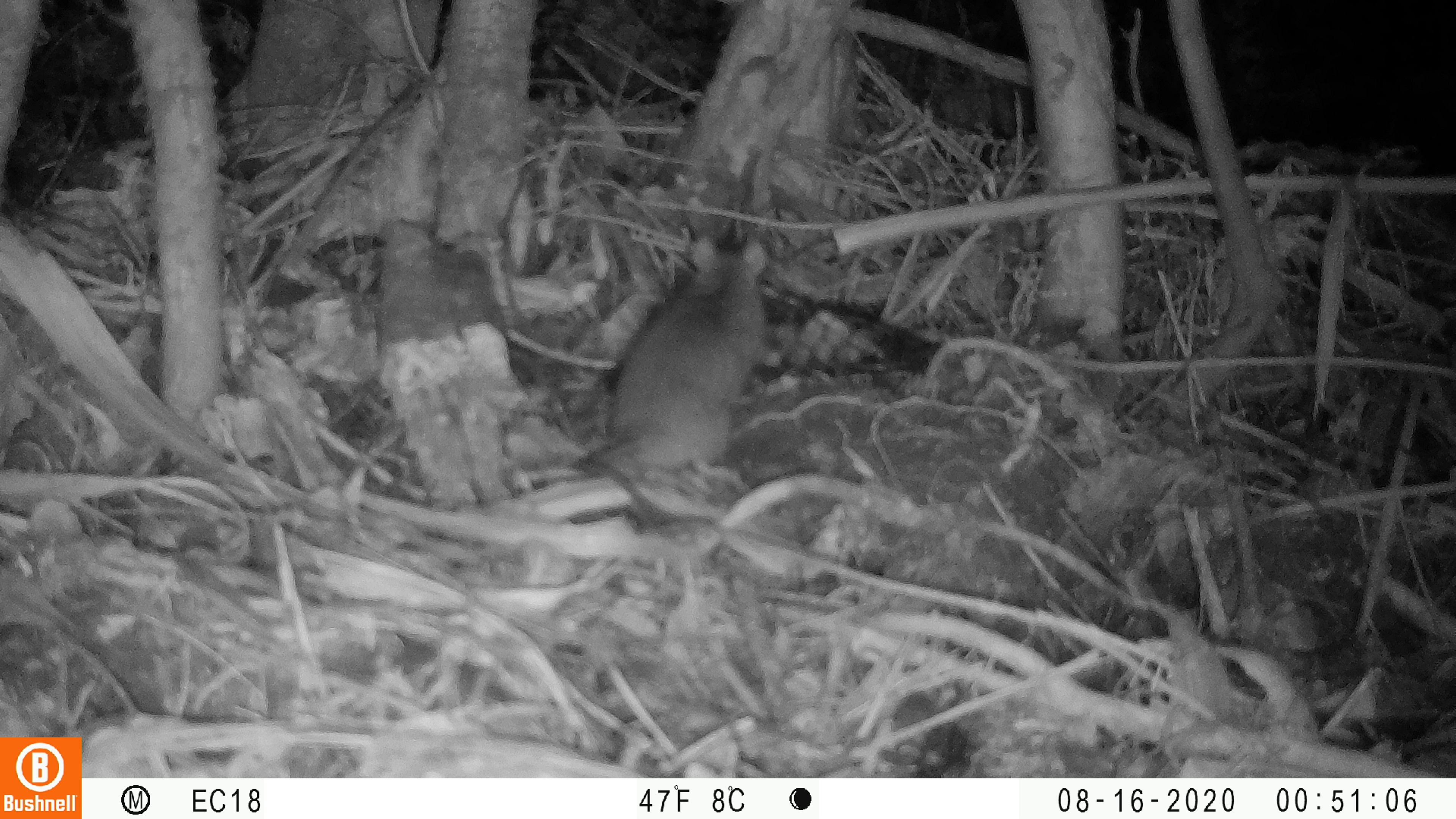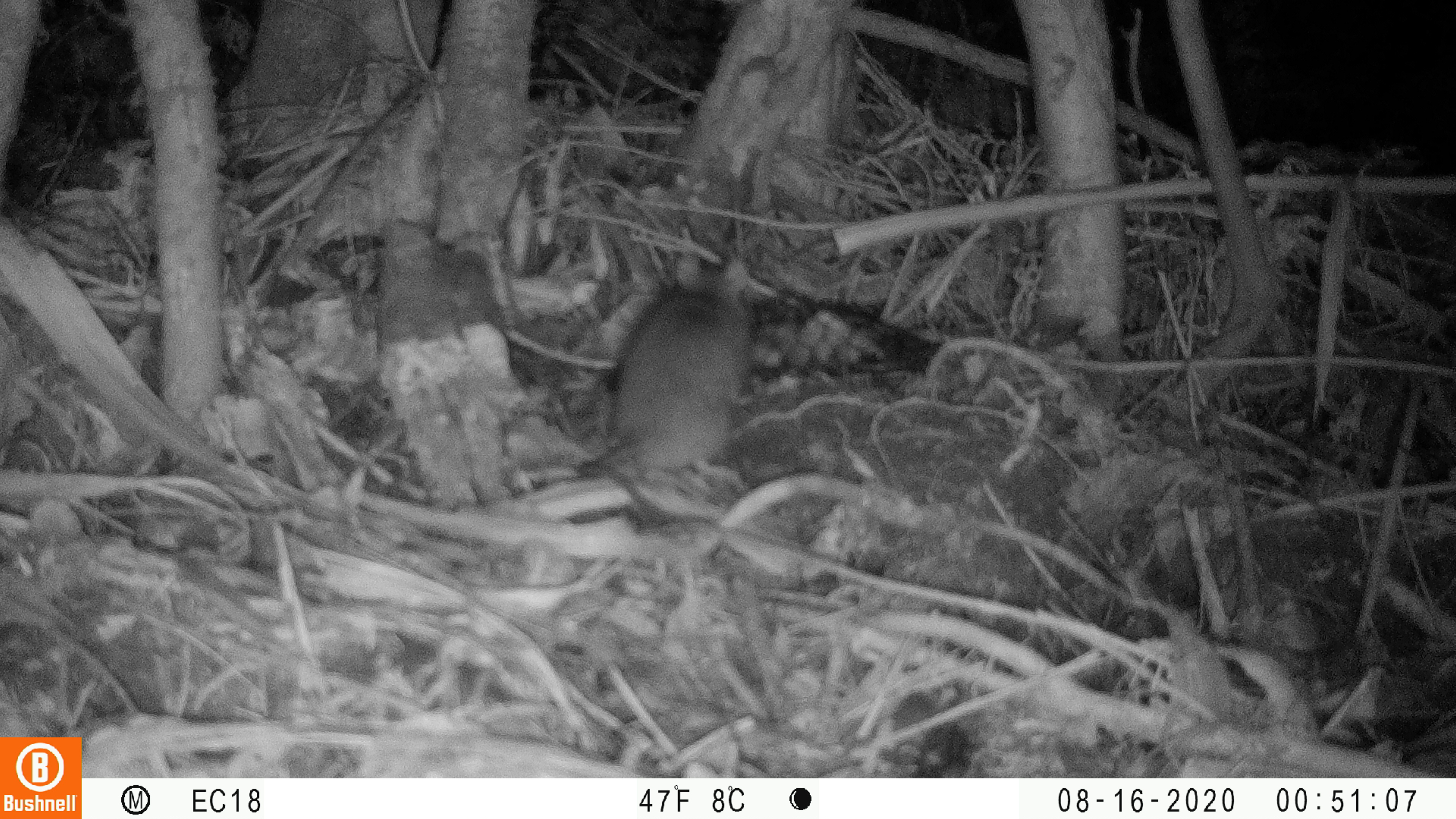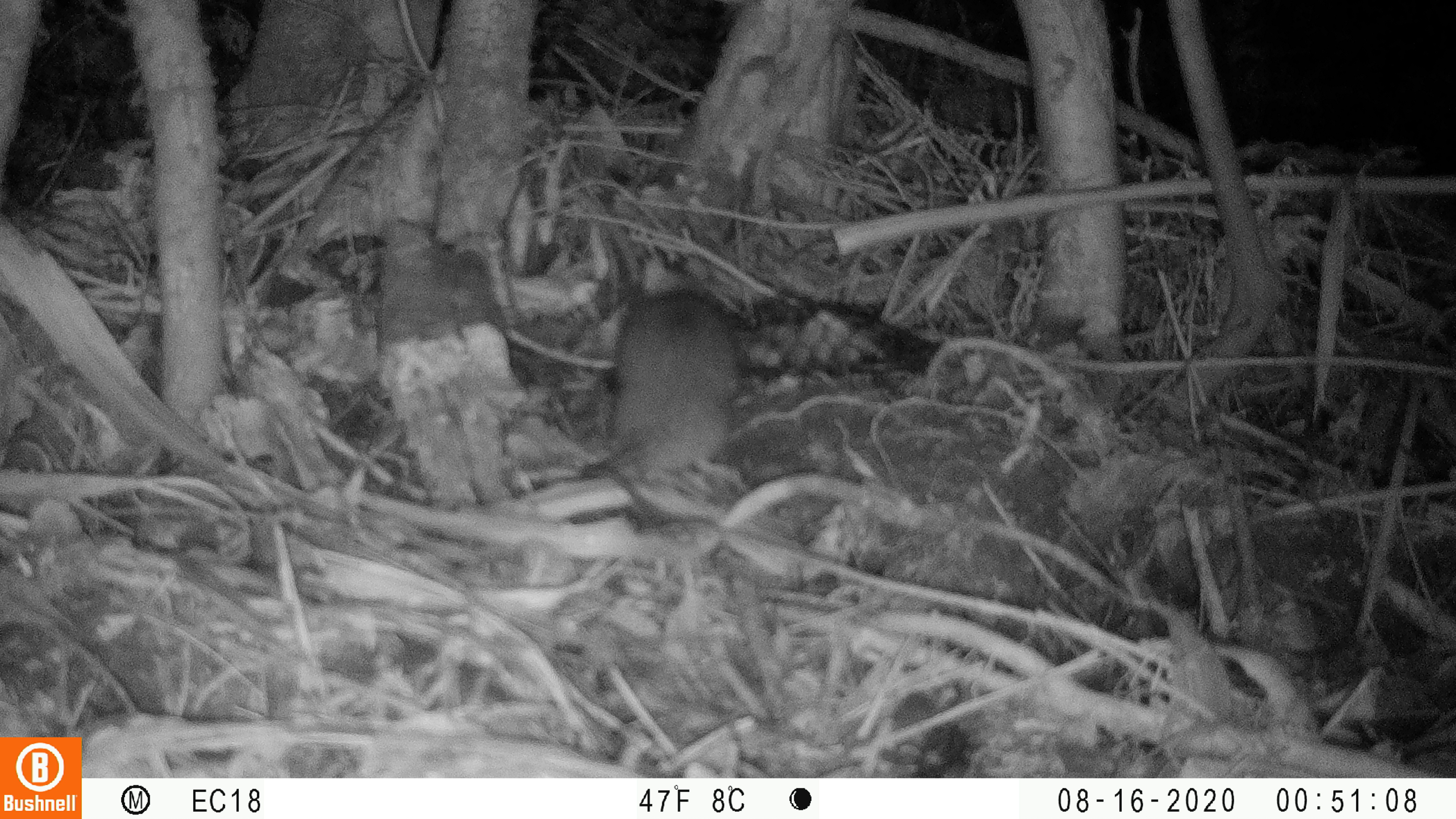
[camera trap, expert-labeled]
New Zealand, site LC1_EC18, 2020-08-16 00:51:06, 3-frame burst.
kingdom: Animalia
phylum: Chordata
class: Mammalia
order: Rodentia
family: Muridae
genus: Rattus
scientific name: Rattus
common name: rat